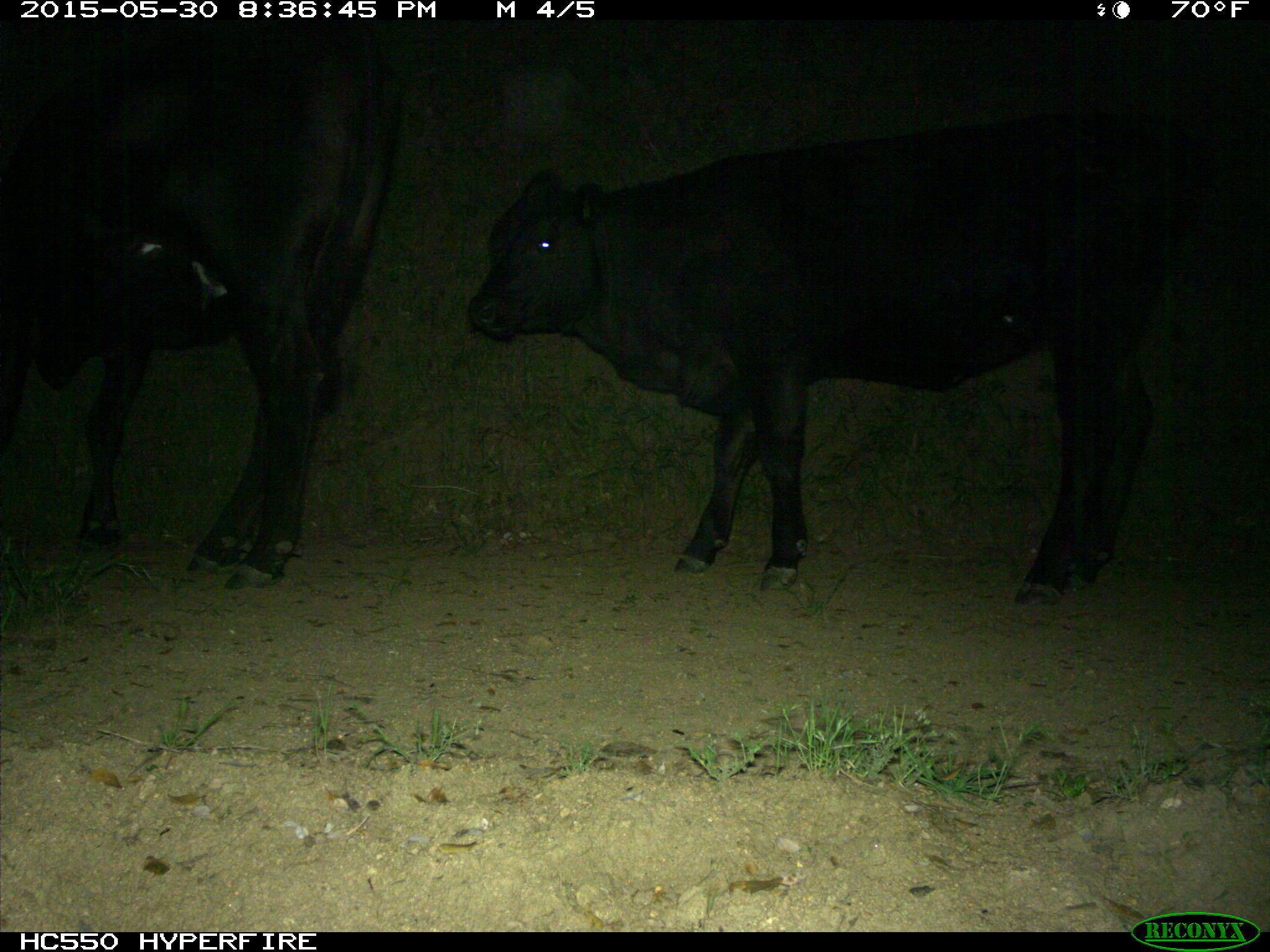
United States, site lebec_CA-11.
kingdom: Animalia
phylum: Chordata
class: Mammalia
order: Artiodactyla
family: Bovidae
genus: Bos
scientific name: Bos taurus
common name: domestic cow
Bos taurus (domestic cow).